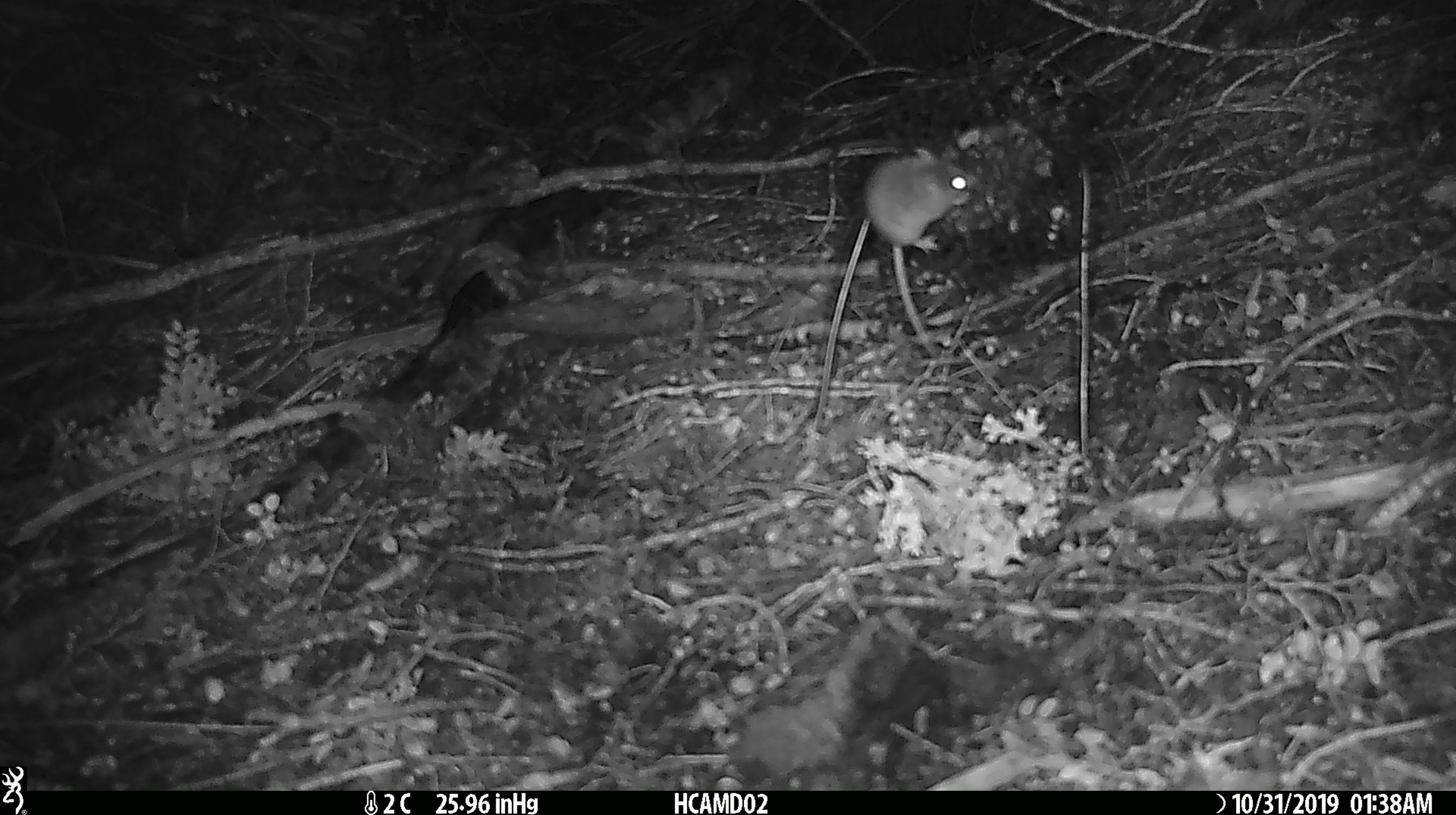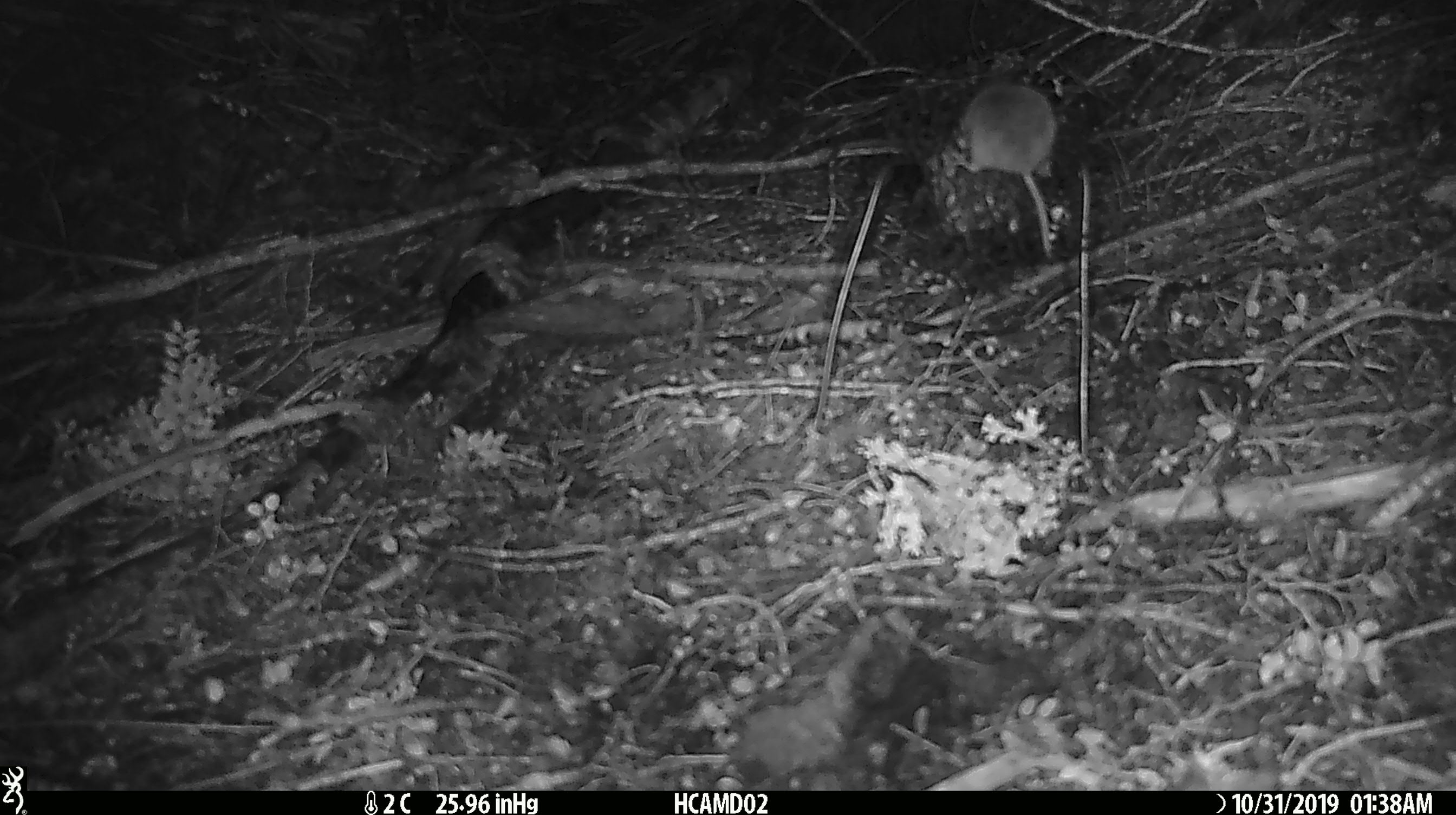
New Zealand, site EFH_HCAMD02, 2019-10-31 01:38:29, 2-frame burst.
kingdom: Animalia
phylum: Chordata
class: Mammalia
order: Rodentia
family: Muridae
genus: Mus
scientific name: Mus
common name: mouse